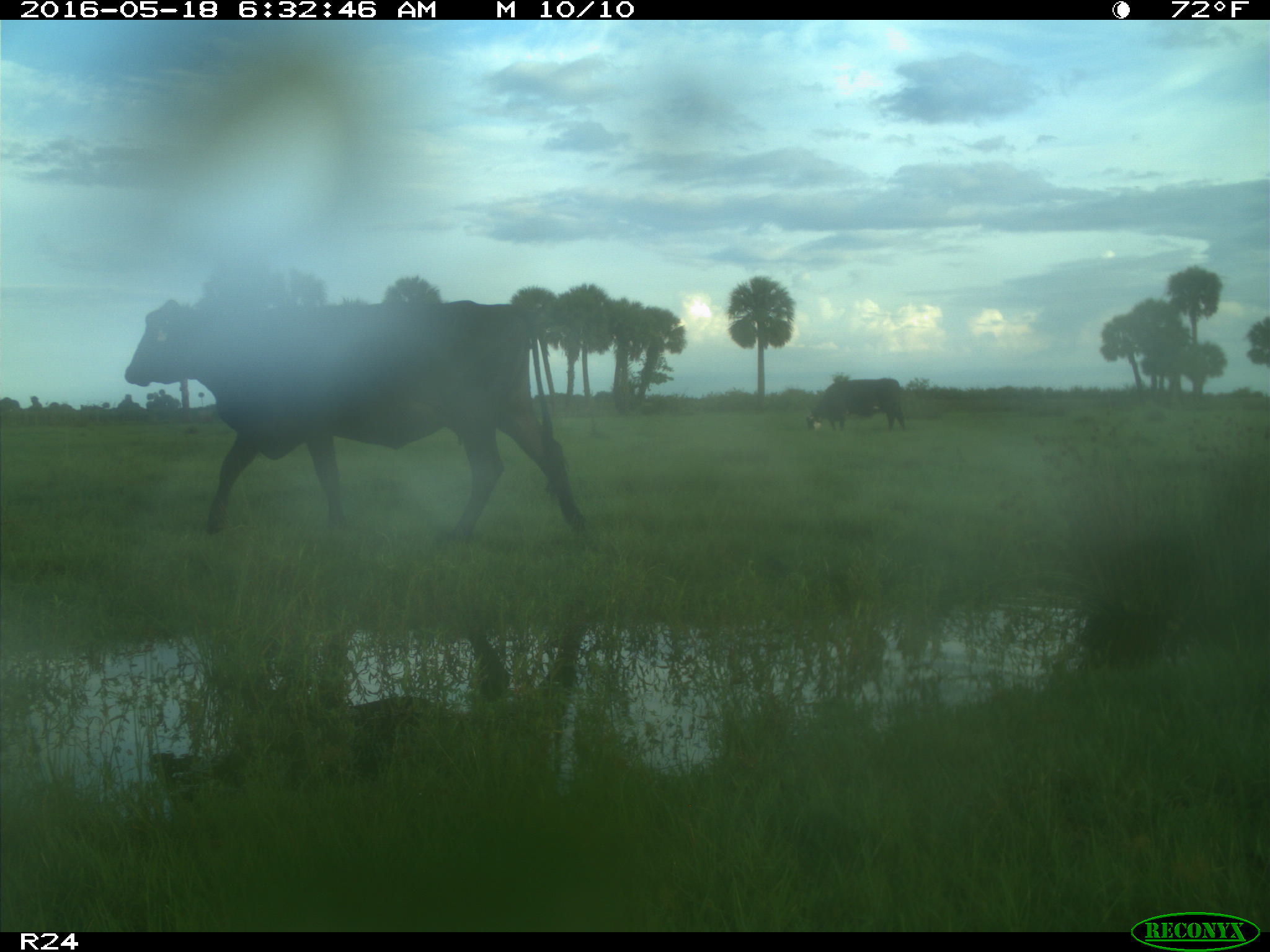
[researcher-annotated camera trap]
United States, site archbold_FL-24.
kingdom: Animalia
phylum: Chordata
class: Mammalia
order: Artiodactyla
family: Bovidae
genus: Bos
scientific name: Bos taurus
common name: domestic cow